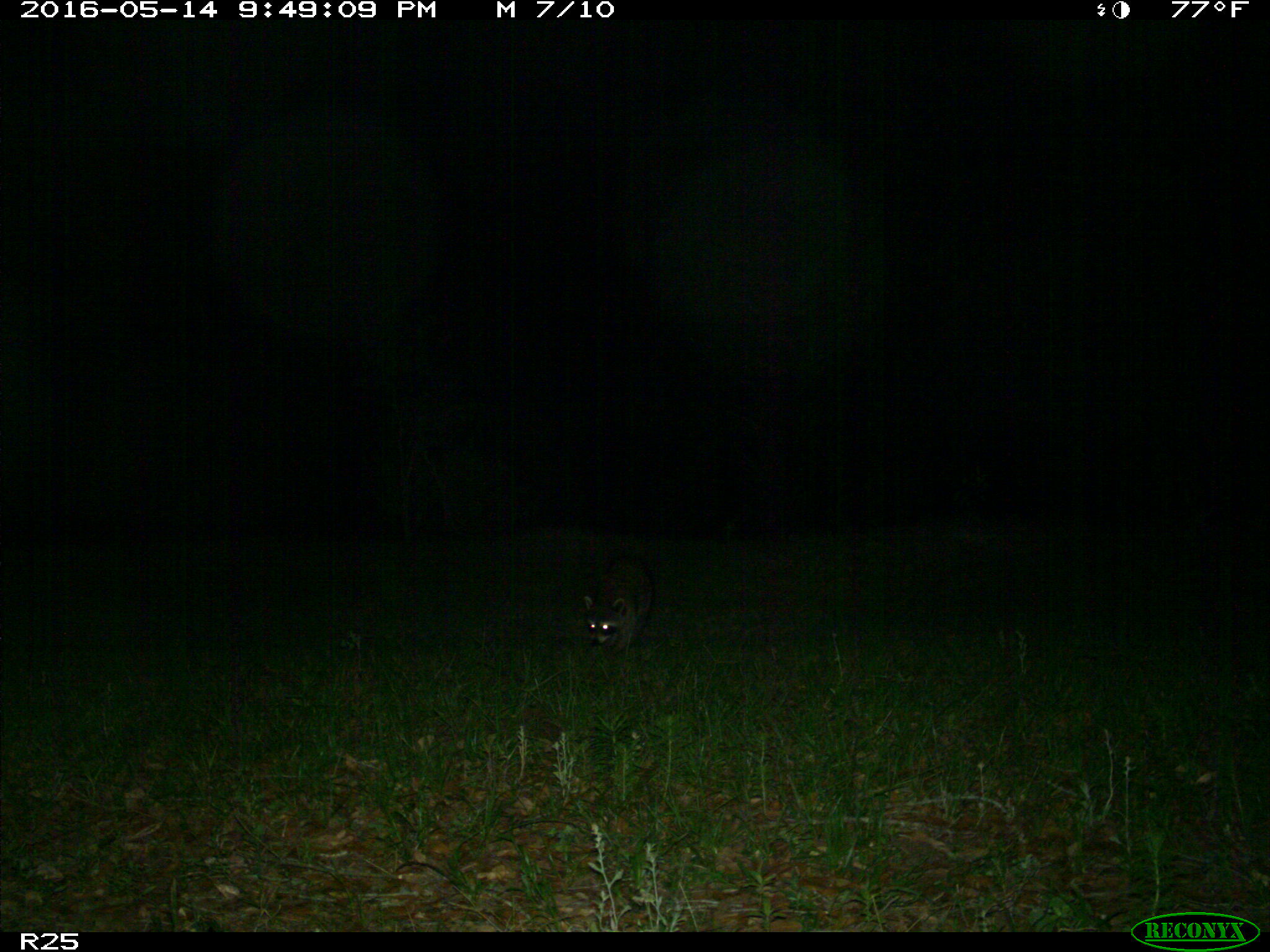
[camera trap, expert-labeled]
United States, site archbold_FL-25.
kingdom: Animalia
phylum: Chordata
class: Mammalia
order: Carnivora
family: Procyonidae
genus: Procyon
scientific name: Procyon lotor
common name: common raccoon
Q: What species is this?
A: Procyon lotor (common raccoon).